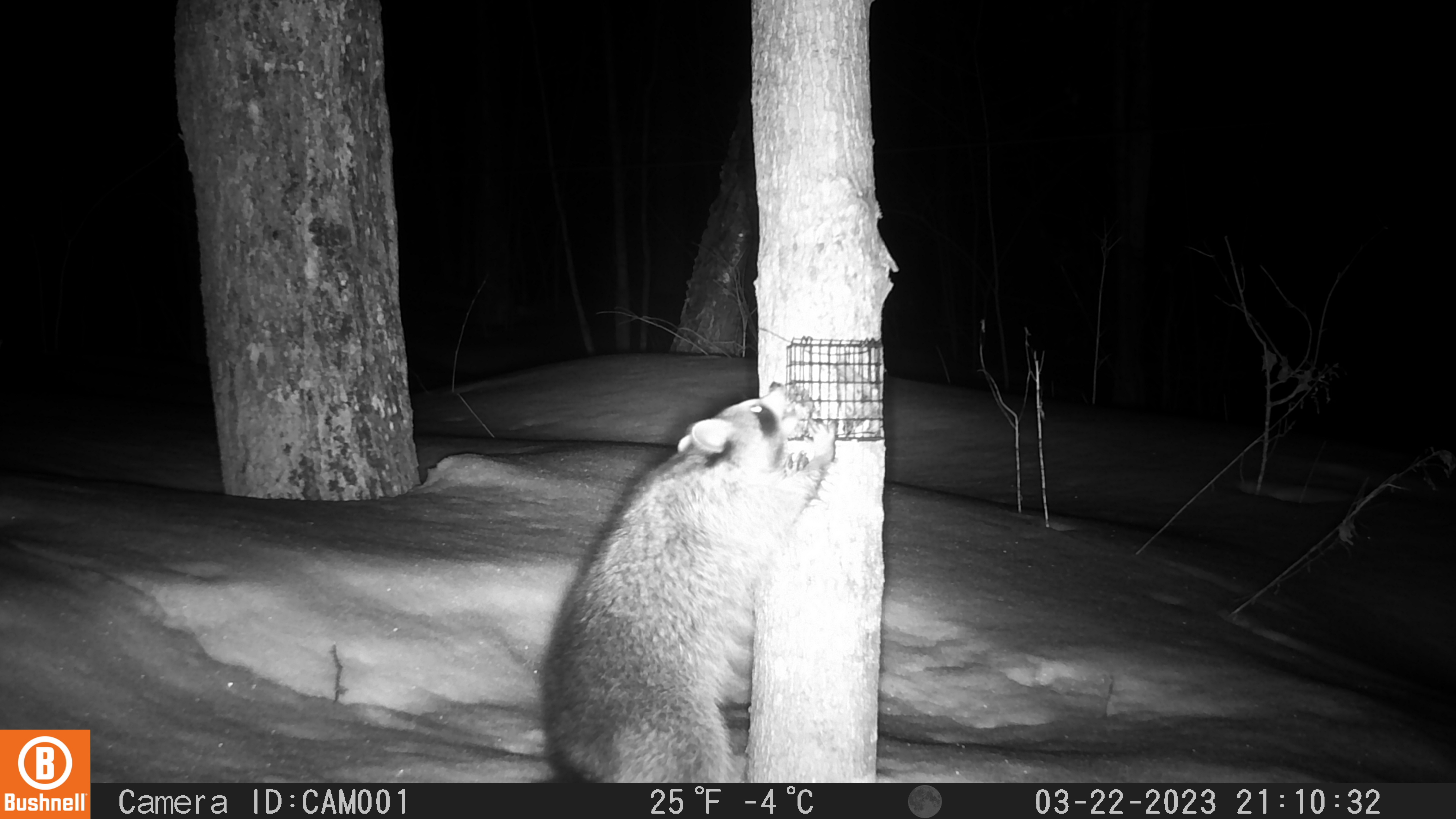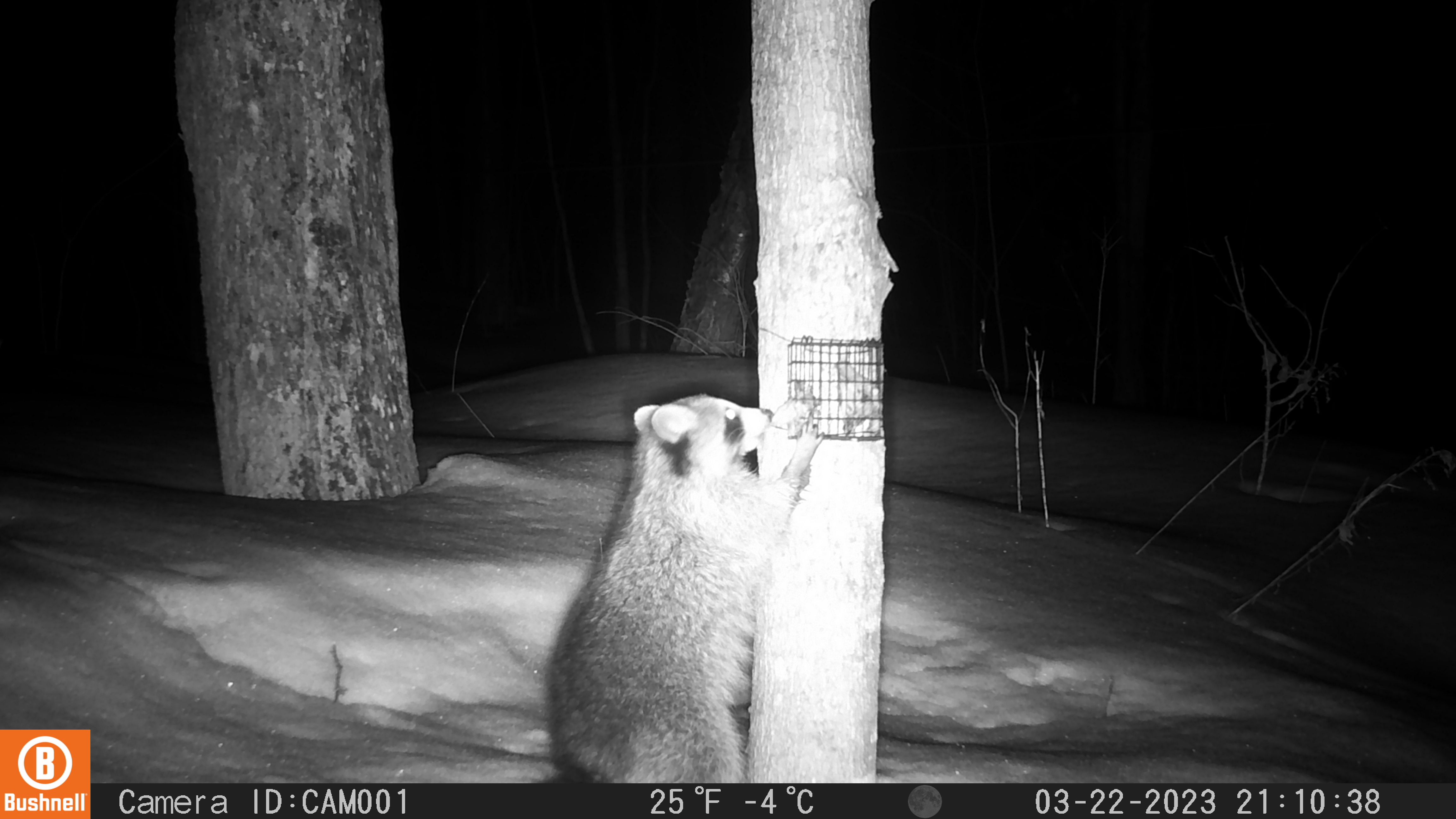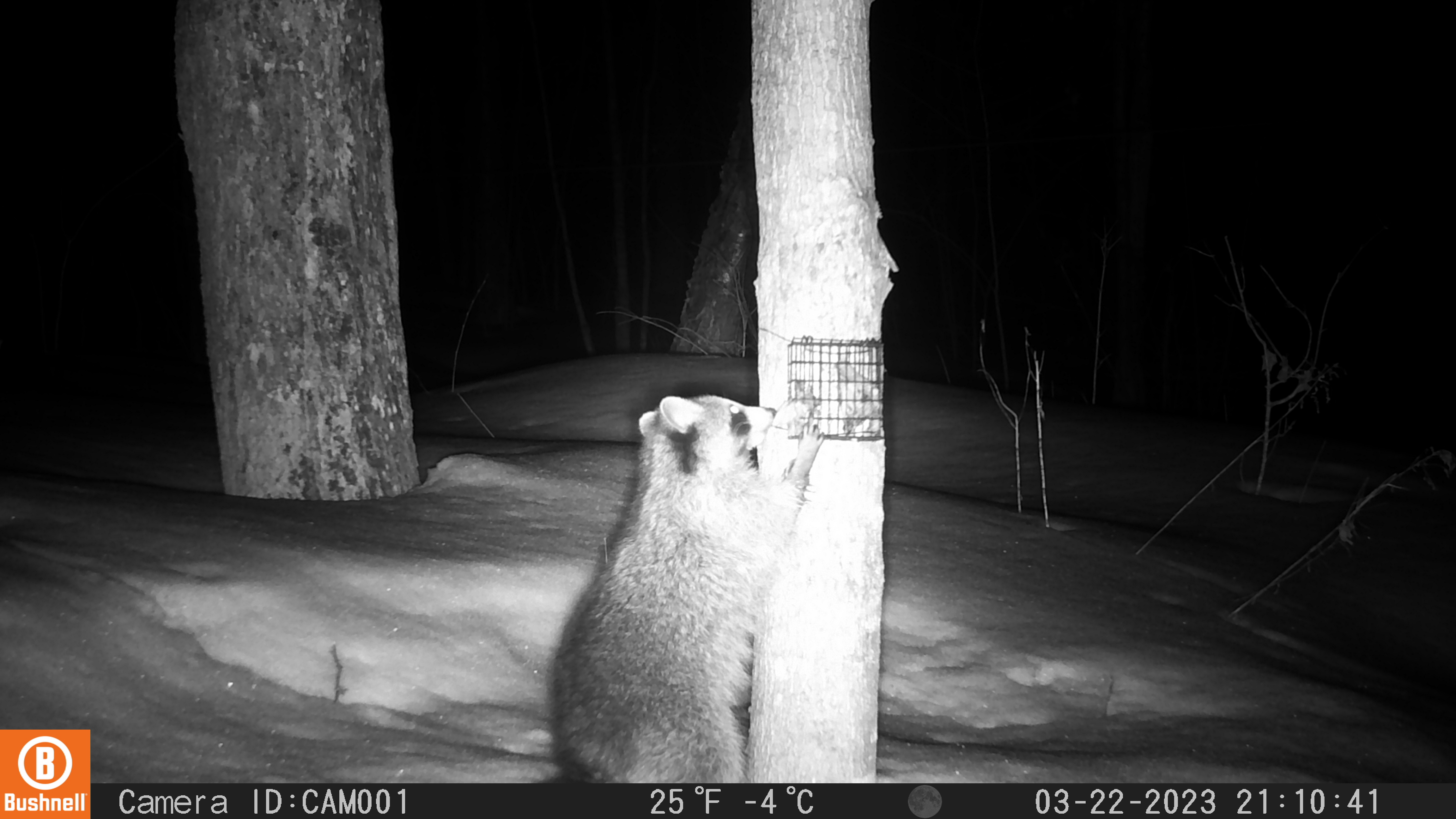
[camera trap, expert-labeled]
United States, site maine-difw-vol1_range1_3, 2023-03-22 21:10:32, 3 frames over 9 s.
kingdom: Animalia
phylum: Chordata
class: Mammalia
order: Carnivora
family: Procyonidae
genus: Procyon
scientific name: Procyon lotor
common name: raccoon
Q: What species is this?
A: Raccoon (Procyon lotor).